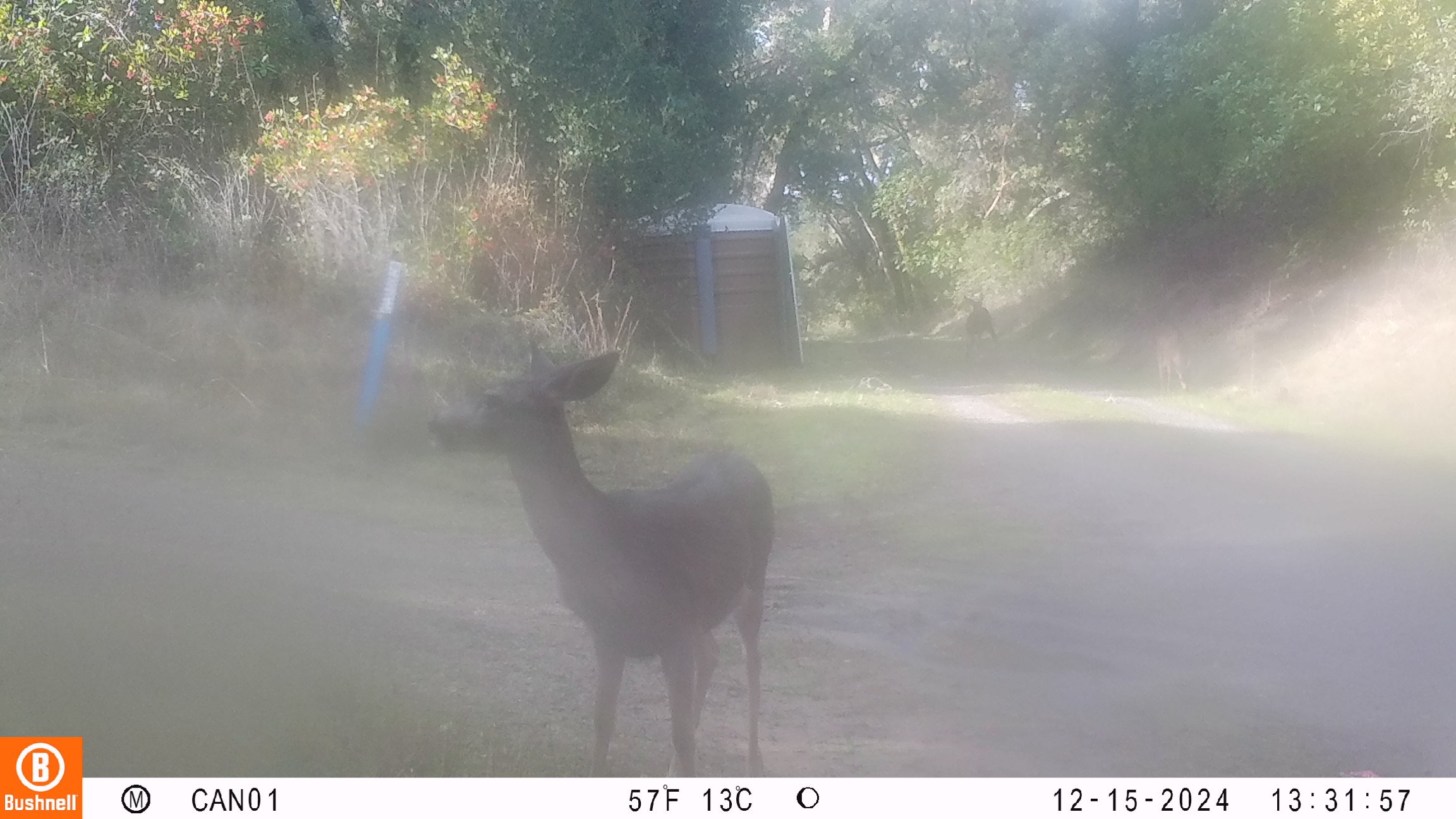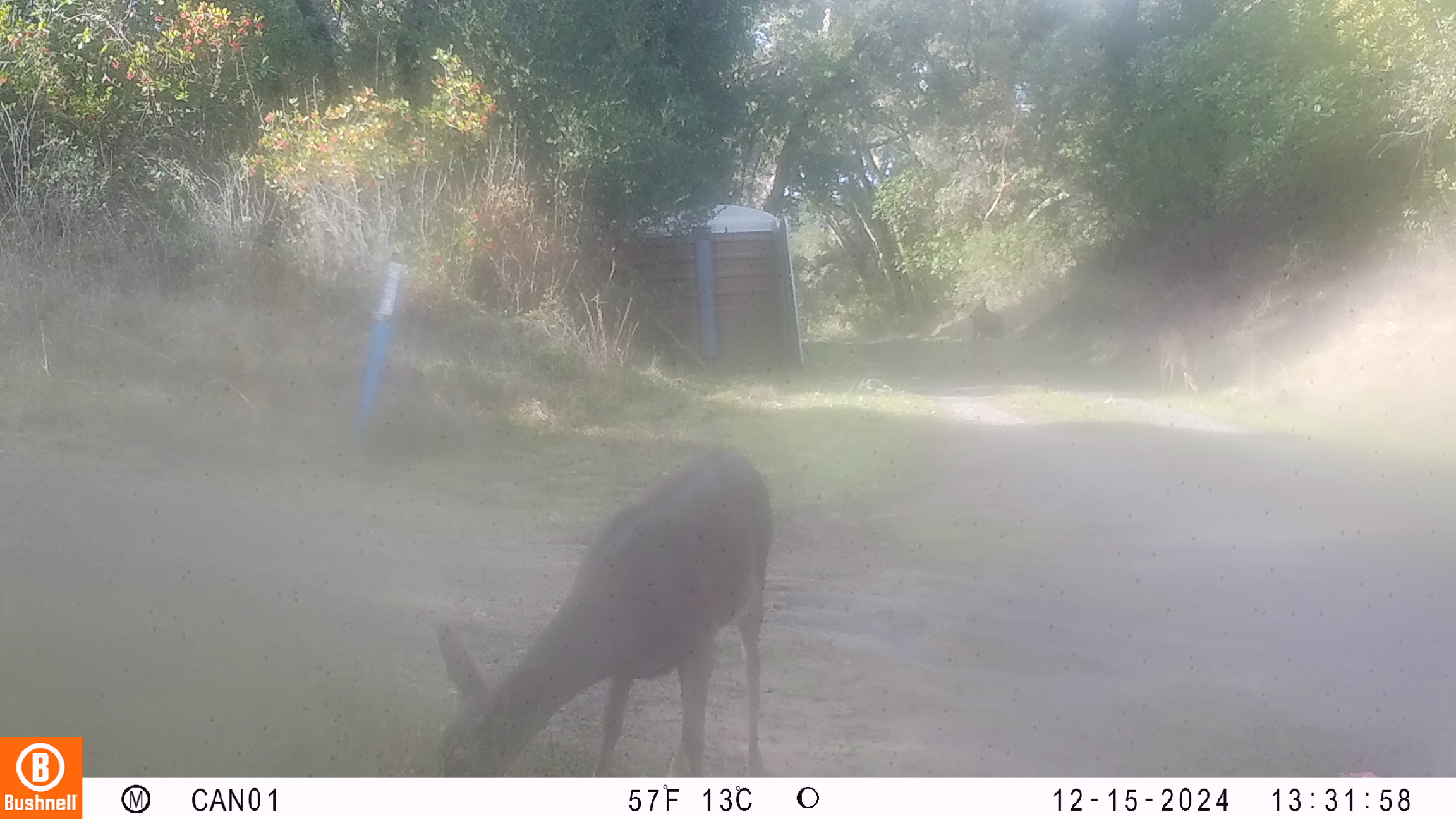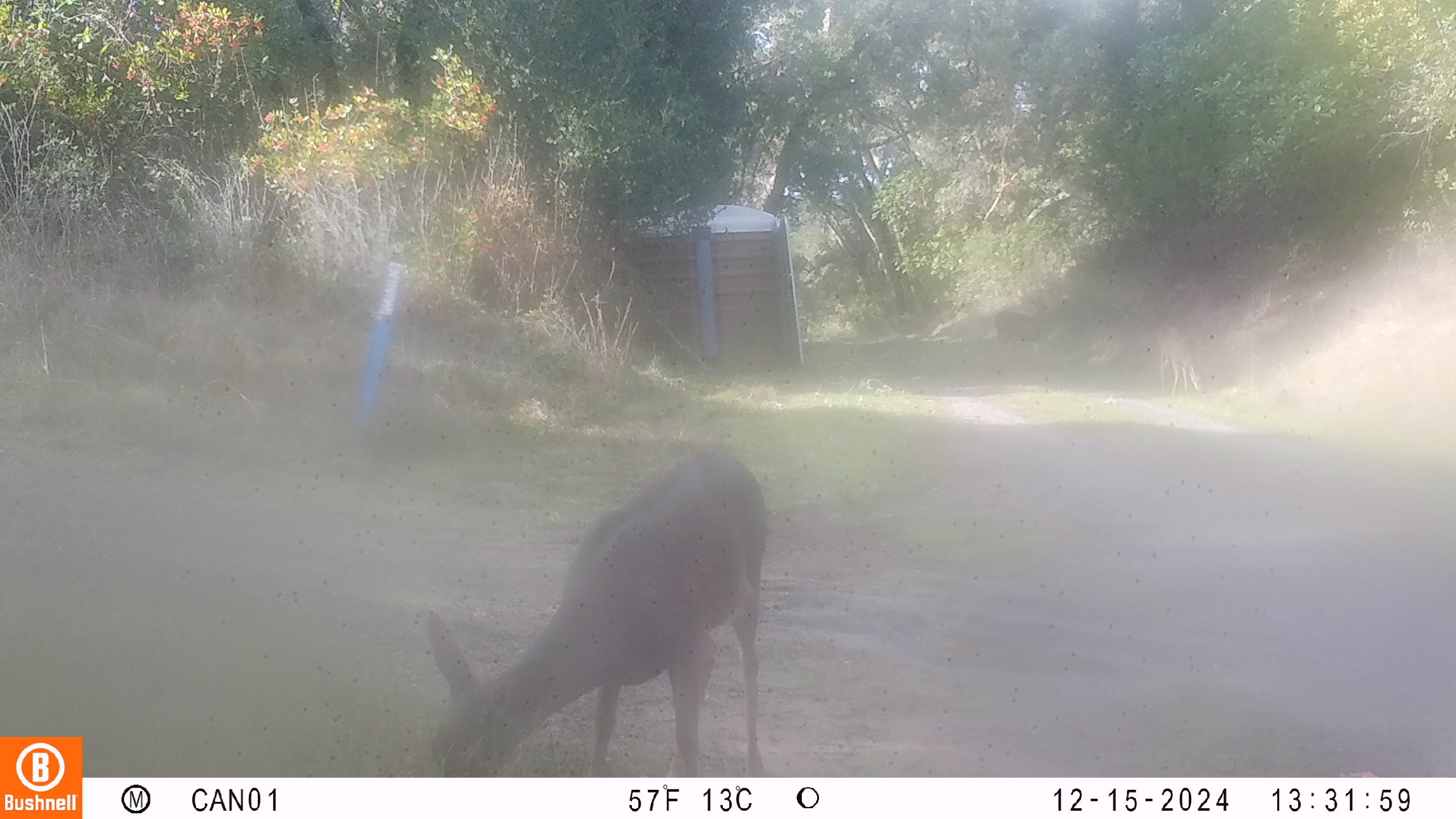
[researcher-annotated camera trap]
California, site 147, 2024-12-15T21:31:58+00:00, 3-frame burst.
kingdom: Animalia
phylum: Chordata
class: Mammalia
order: Artiodactyla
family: Cervidae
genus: Odocoileus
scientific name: Odocoileus hemionus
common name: mule deer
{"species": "mule deer (Odocoileus hemionus)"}